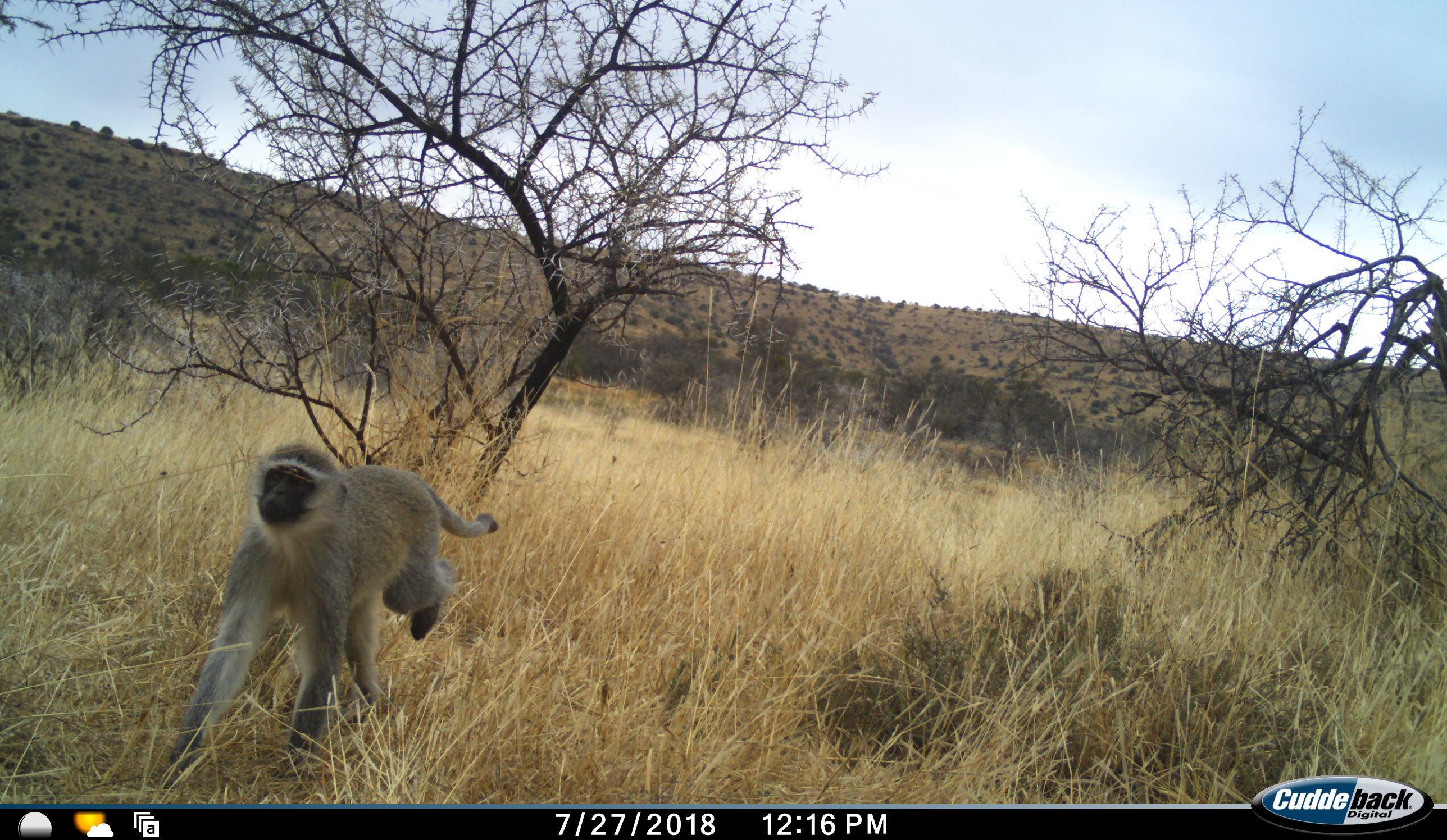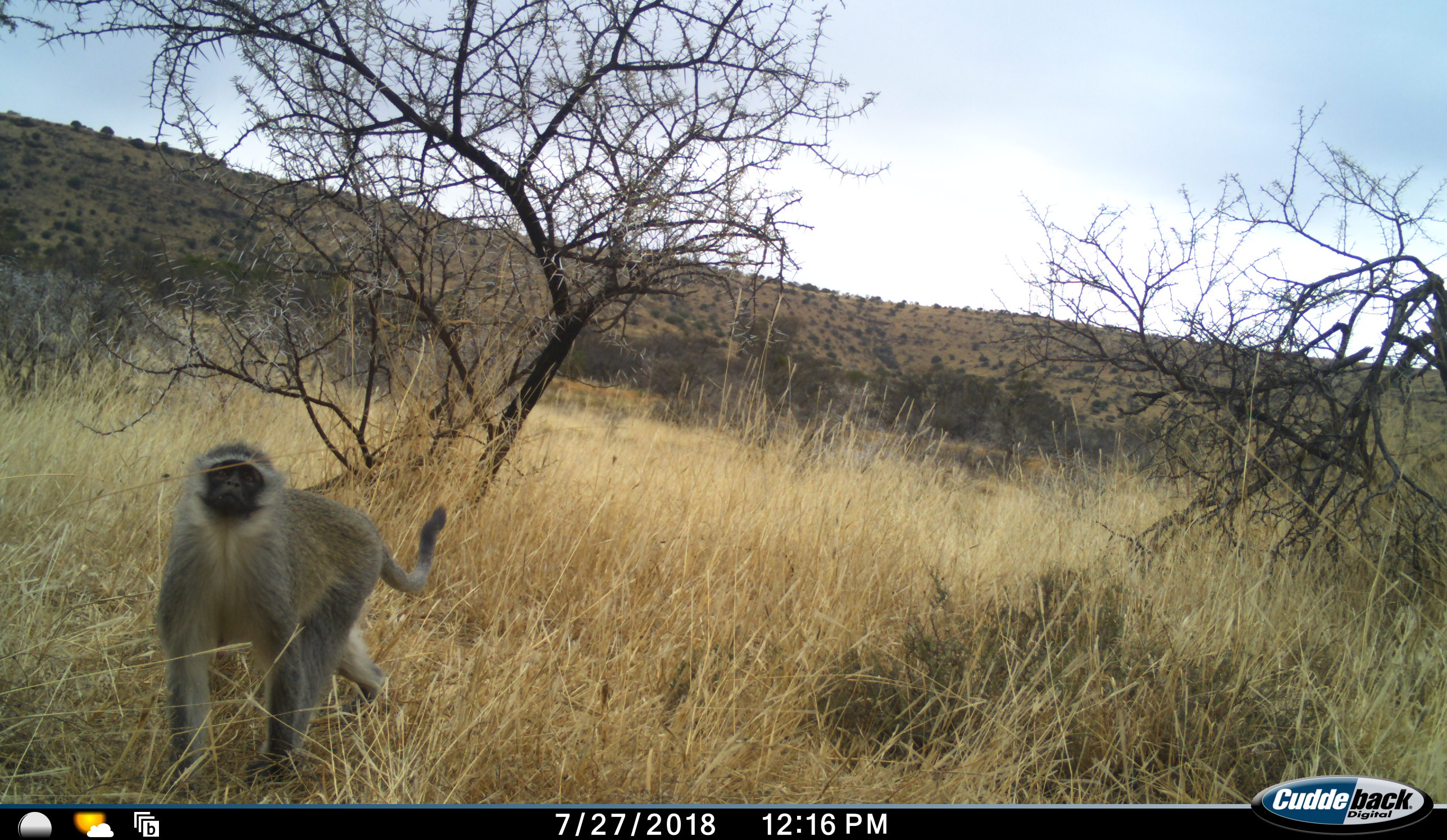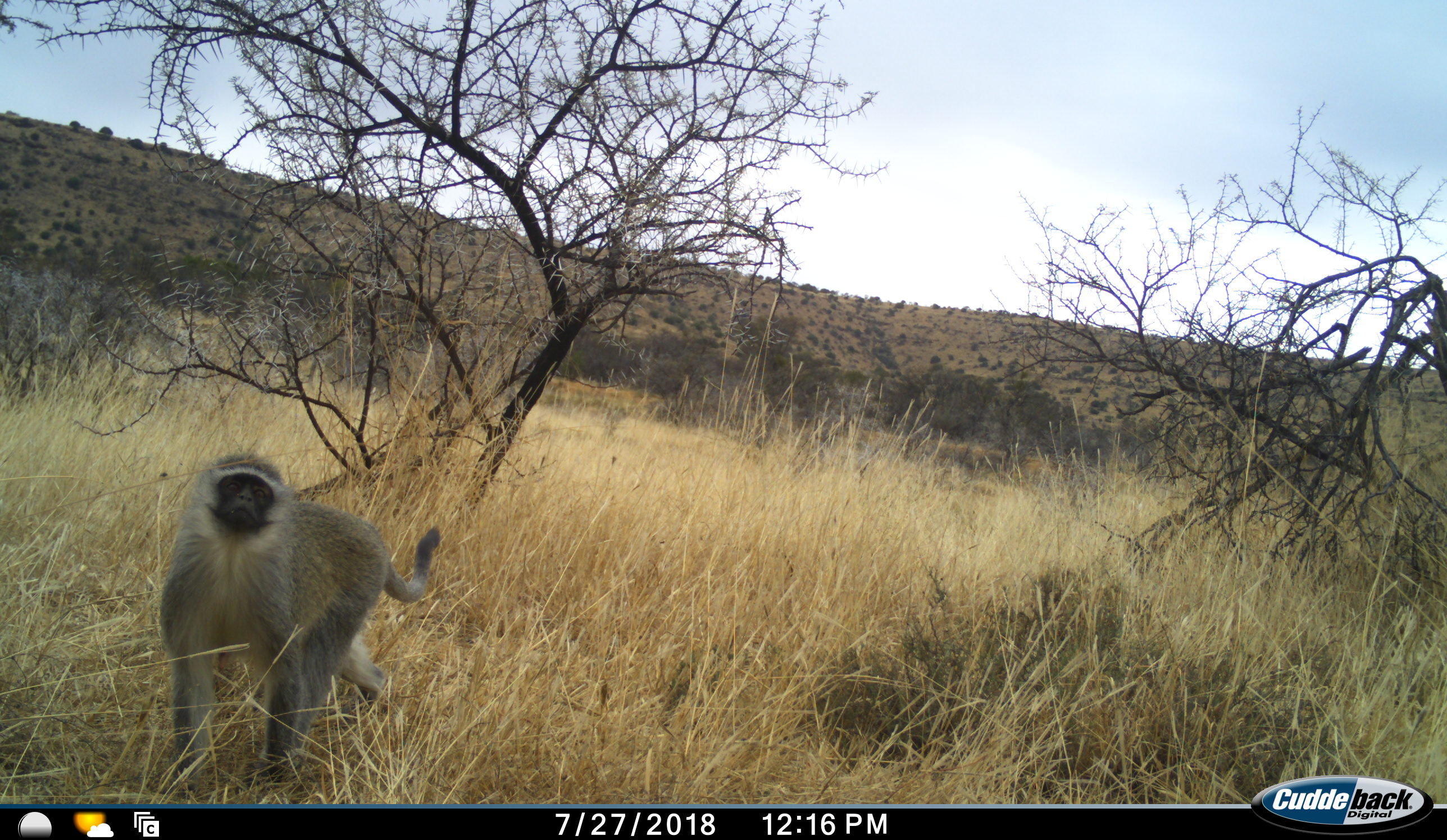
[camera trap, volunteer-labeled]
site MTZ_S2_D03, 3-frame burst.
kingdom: Animalia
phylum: Chordata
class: Mammalia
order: Primates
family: Cercopithecidae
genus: Chlorocebus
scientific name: Chlorocebus pygerythrus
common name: vervet monkey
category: monkeyvervet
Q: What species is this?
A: Monkeyvervet (vervet monkey) (Chlorocebus pygerythrus).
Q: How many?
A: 1.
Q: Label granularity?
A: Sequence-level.